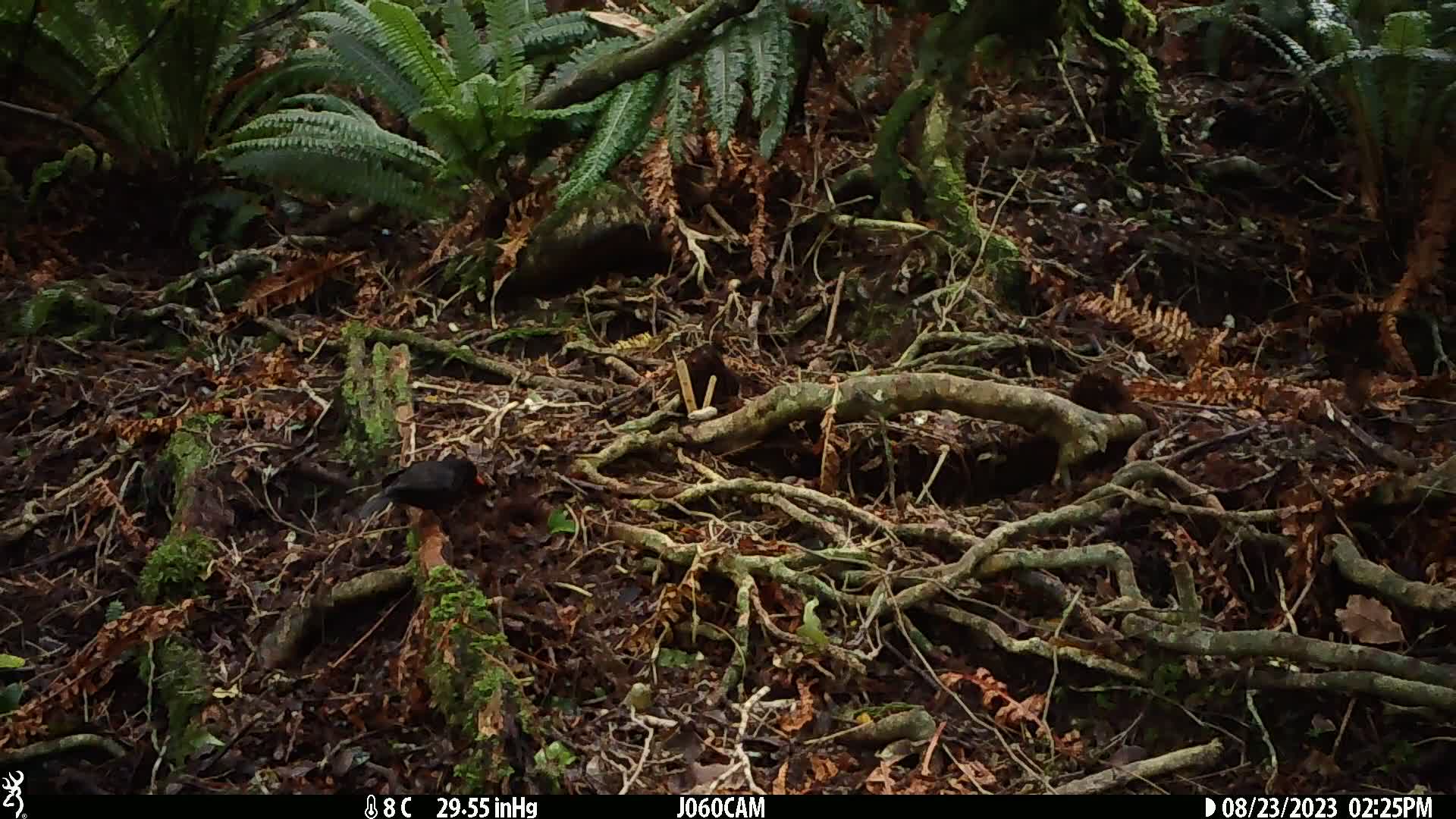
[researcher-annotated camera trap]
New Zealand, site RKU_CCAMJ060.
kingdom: Animalia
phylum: Chordata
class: Aves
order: Passeriformes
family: Turdidae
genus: Turdus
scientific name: Turdus merula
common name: eurasian blackbird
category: blackbird